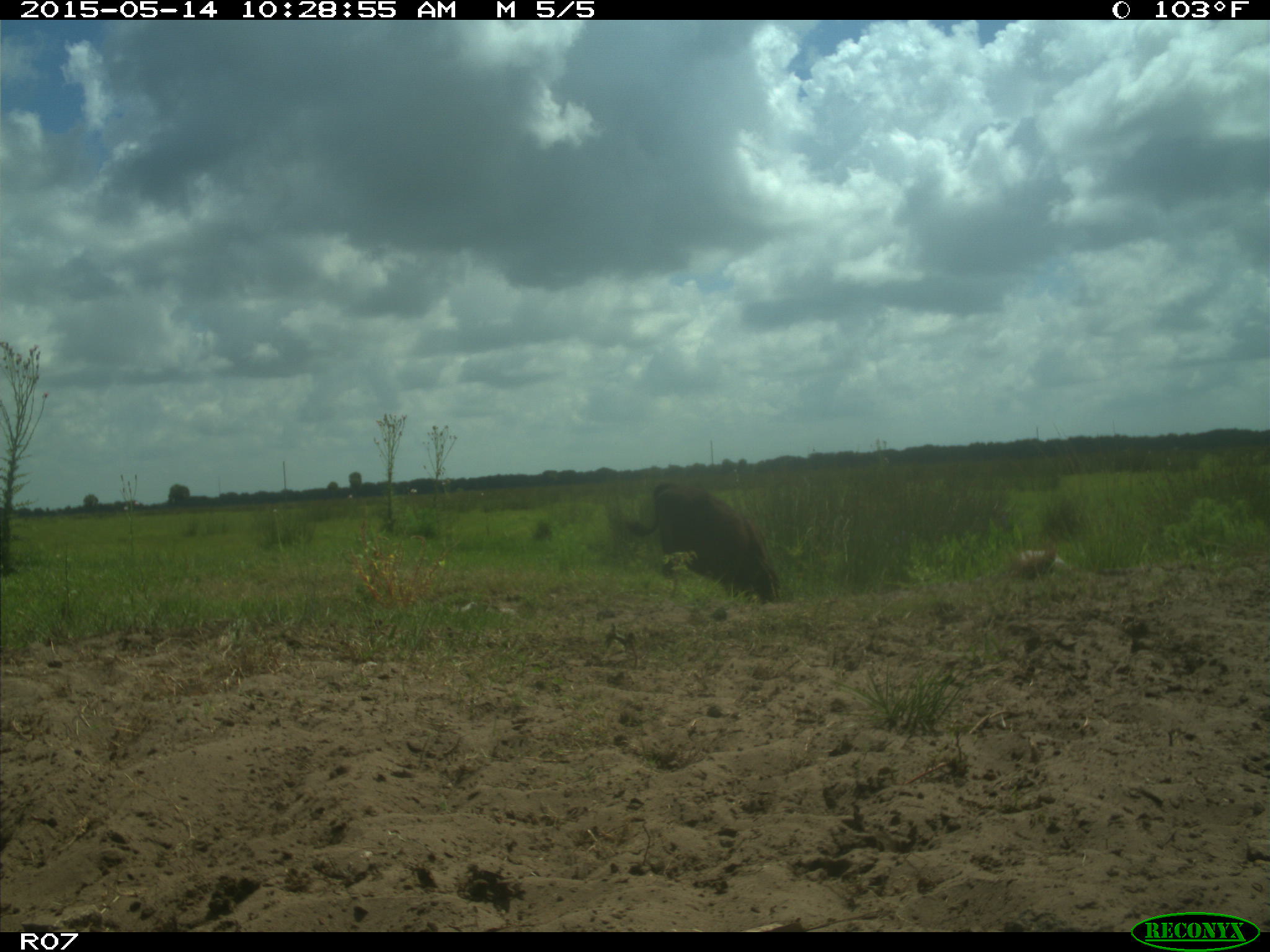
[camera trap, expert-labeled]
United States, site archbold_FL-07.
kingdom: Animalia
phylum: Chordata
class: Mammalia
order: Artiodactyla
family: Bovidae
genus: Bos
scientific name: Bos taurus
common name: domestic cow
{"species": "Bos taurus (domestic cow)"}